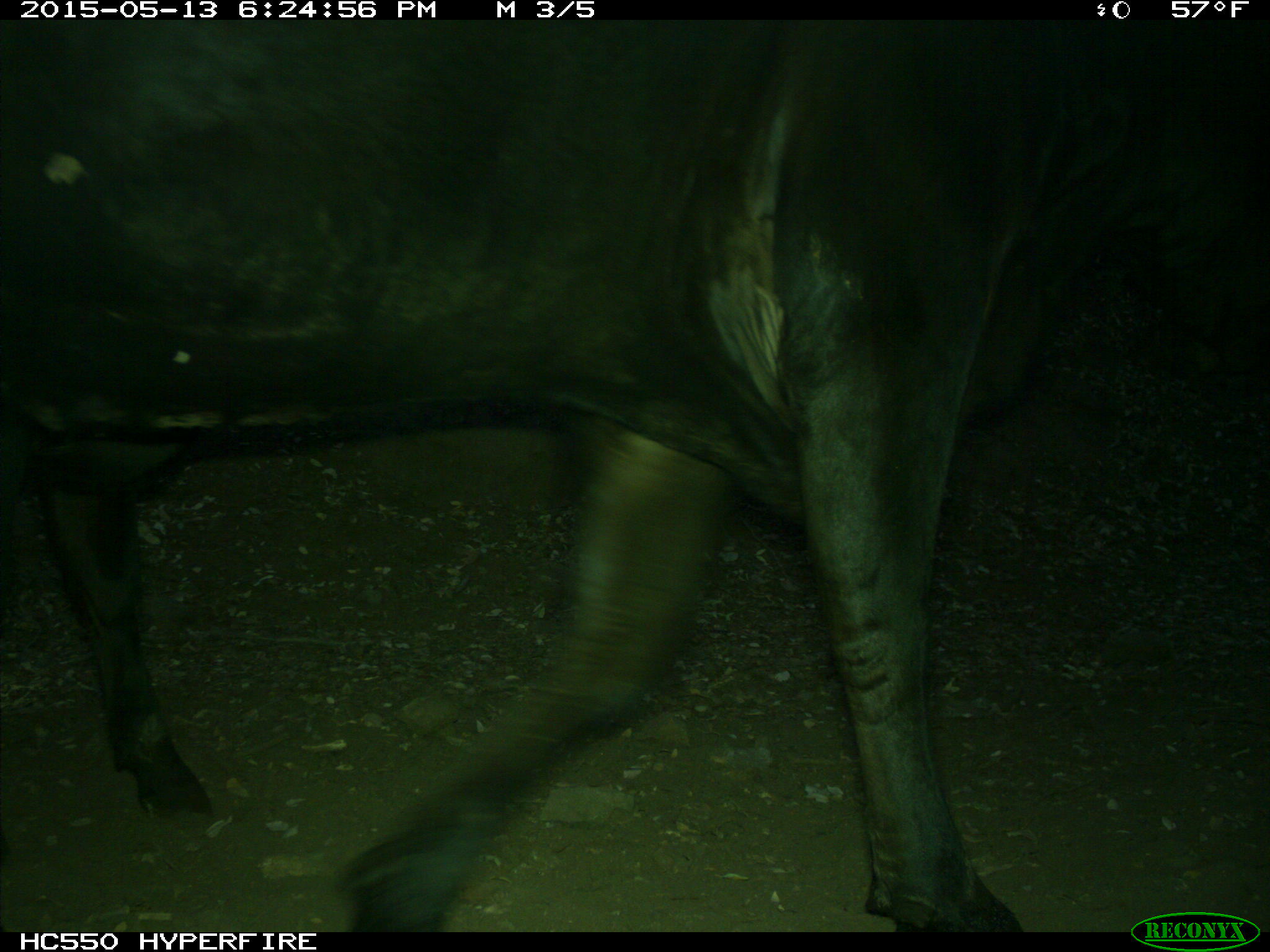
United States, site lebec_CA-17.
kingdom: Animalia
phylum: Chordata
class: Mammalia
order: Artiodactyla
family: Bovidae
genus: Bos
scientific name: Bos taurus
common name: domestic cow